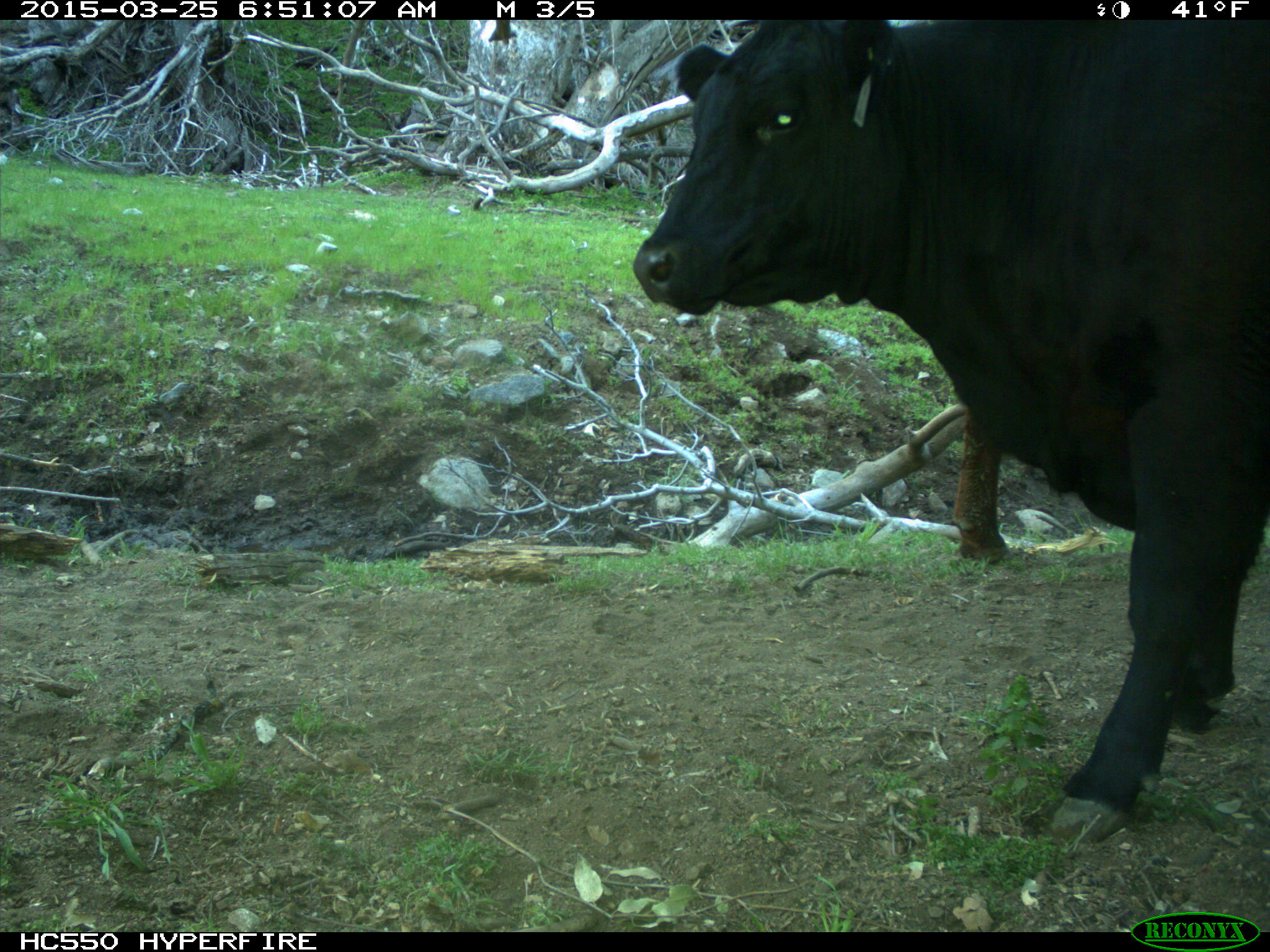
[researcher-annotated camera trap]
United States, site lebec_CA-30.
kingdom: Animalia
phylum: Chordata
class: Mammalia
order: Artiodactyla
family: Bovidae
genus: Bos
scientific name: Bos taurus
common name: domestic cow